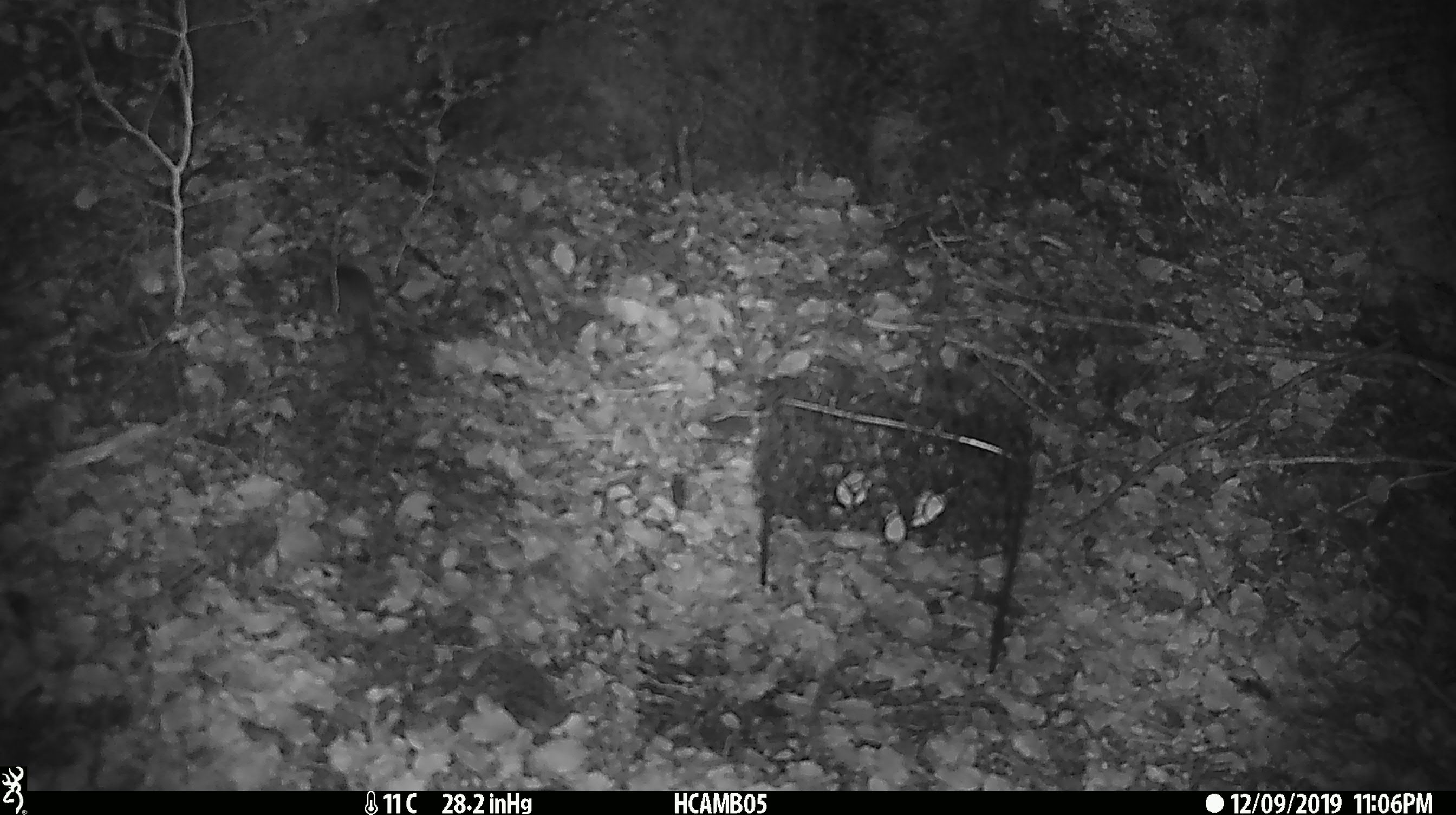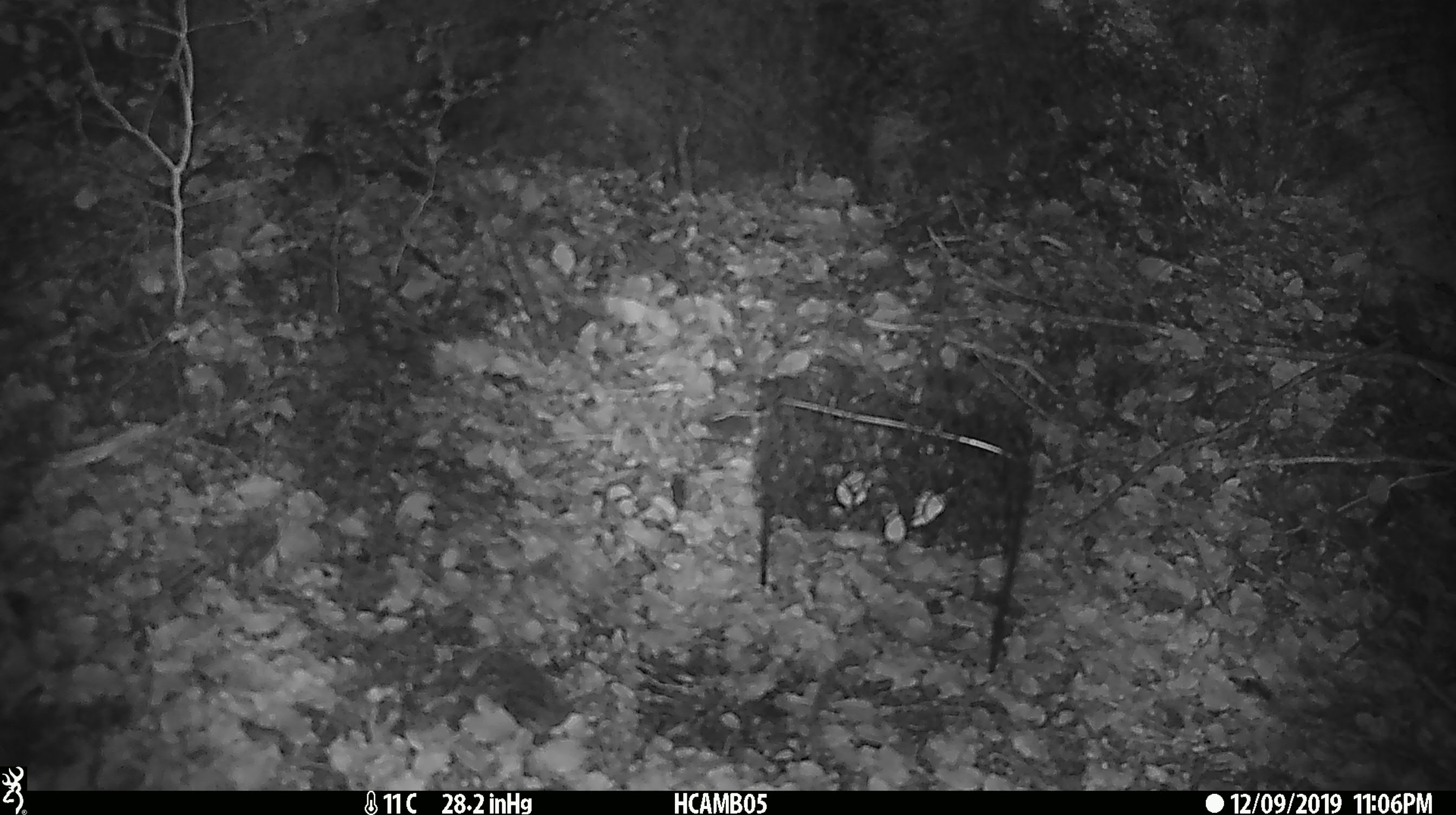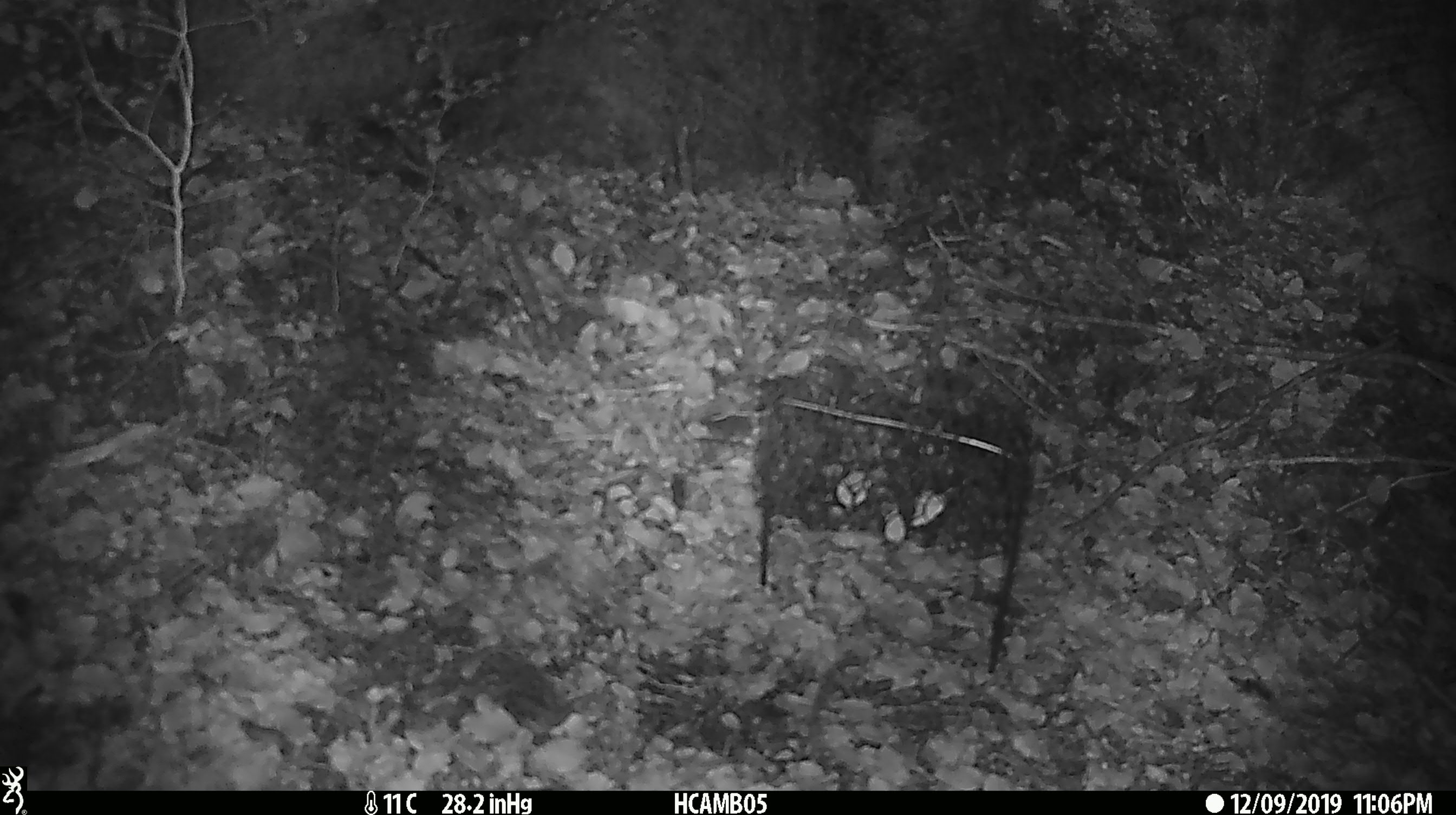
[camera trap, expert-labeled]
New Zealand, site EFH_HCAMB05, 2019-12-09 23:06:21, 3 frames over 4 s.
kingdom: Animalia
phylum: Chordata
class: Mammalia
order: Rodentia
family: Muridae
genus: Mus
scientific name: Mus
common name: mouse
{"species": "mouse (Mus)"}